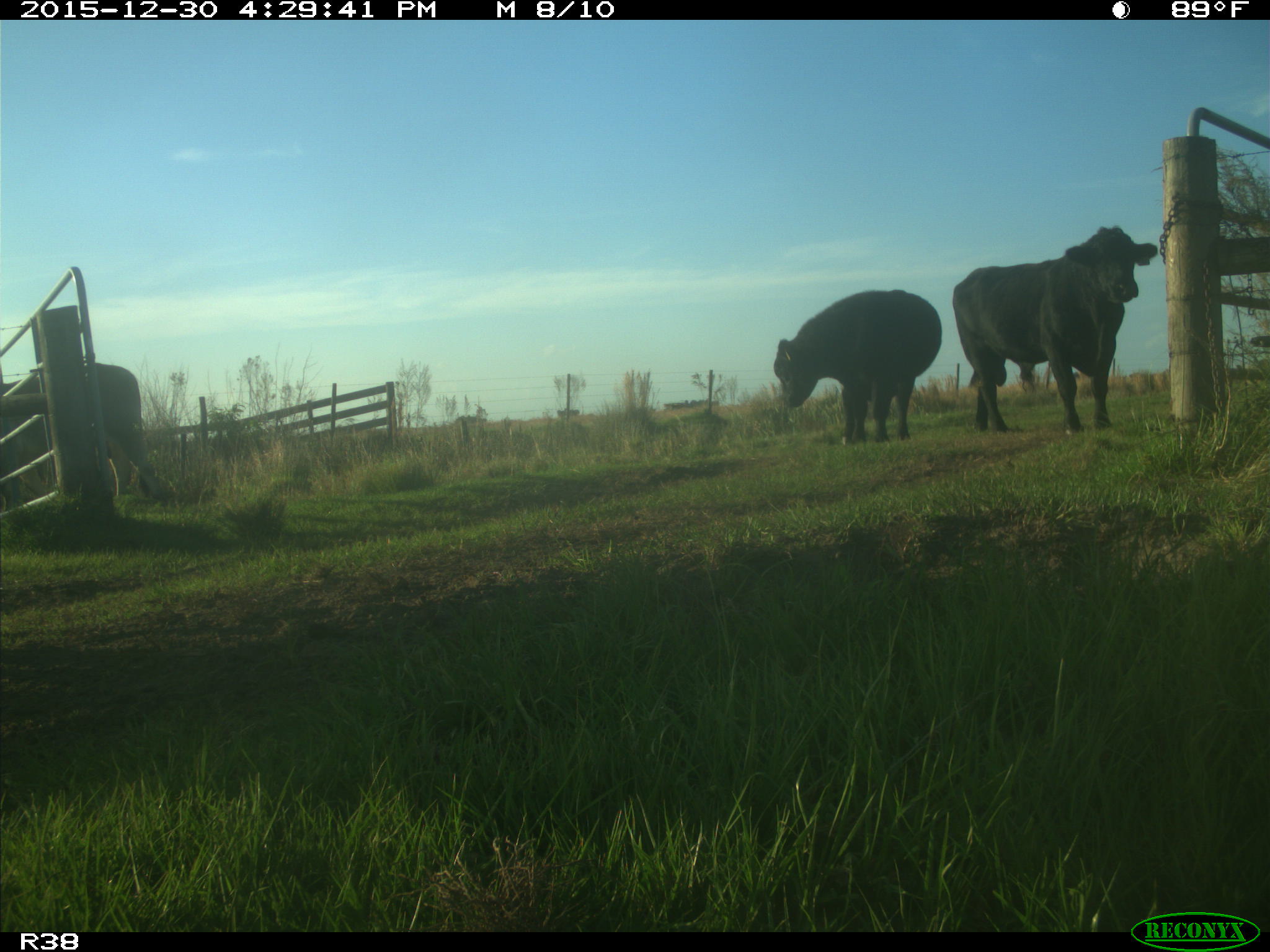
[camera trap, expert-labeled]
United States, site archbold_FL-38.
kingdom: Animalia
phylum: Chordata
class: Mammalia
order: Artiodactyla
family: Bovidae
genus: Bos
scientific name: Bos taurus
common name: domestic cow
Bos taurus (domestic cow).